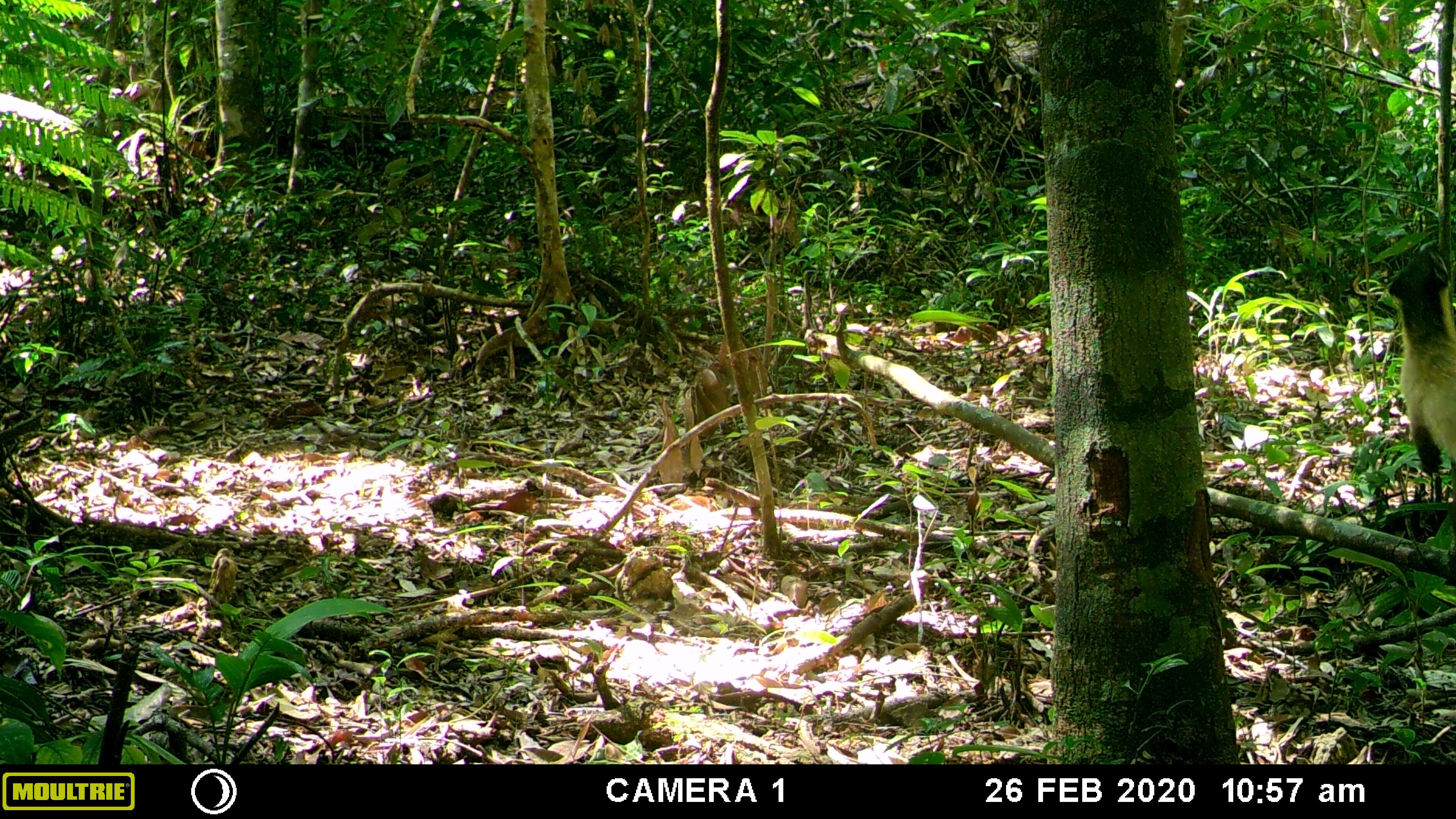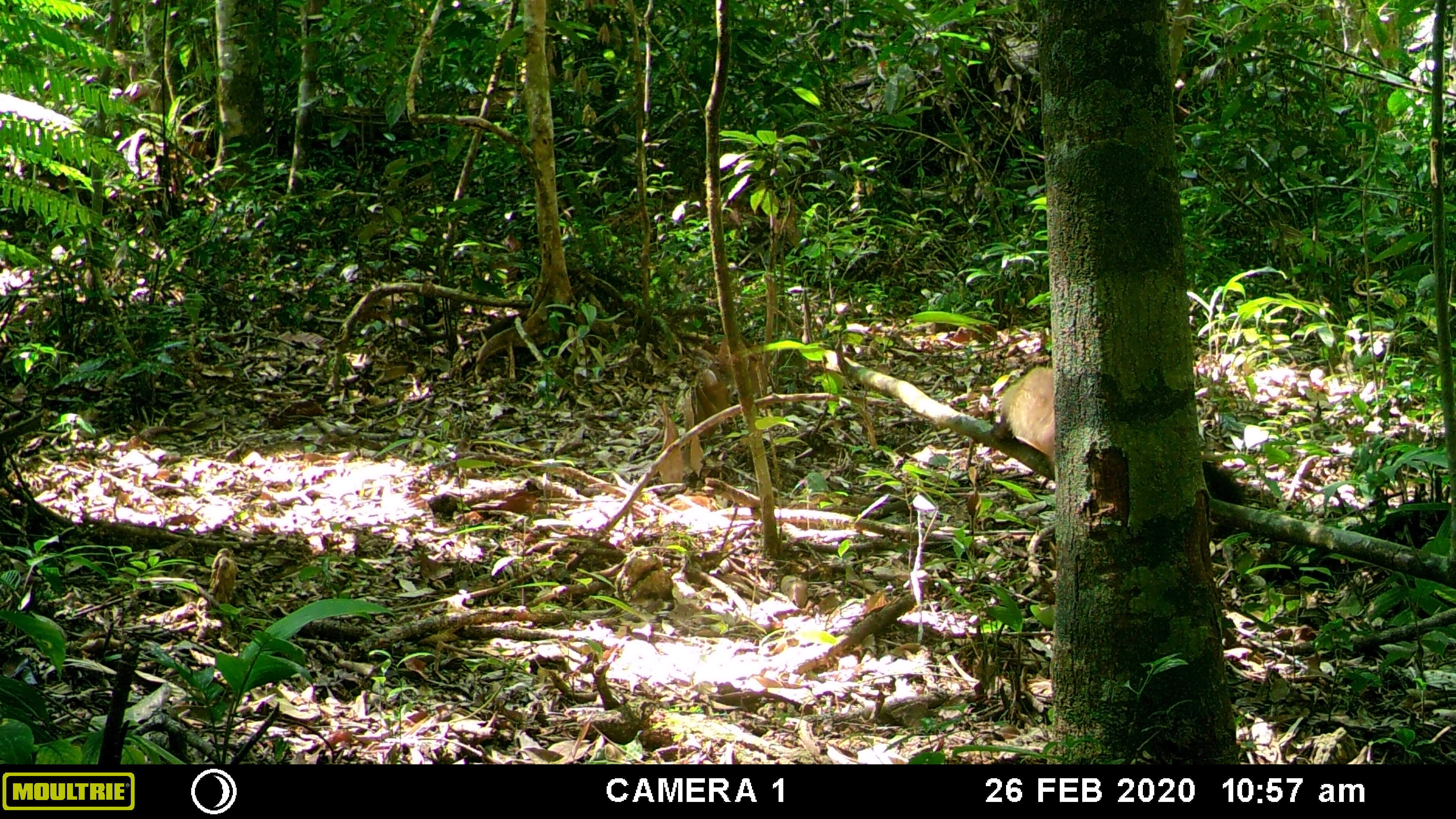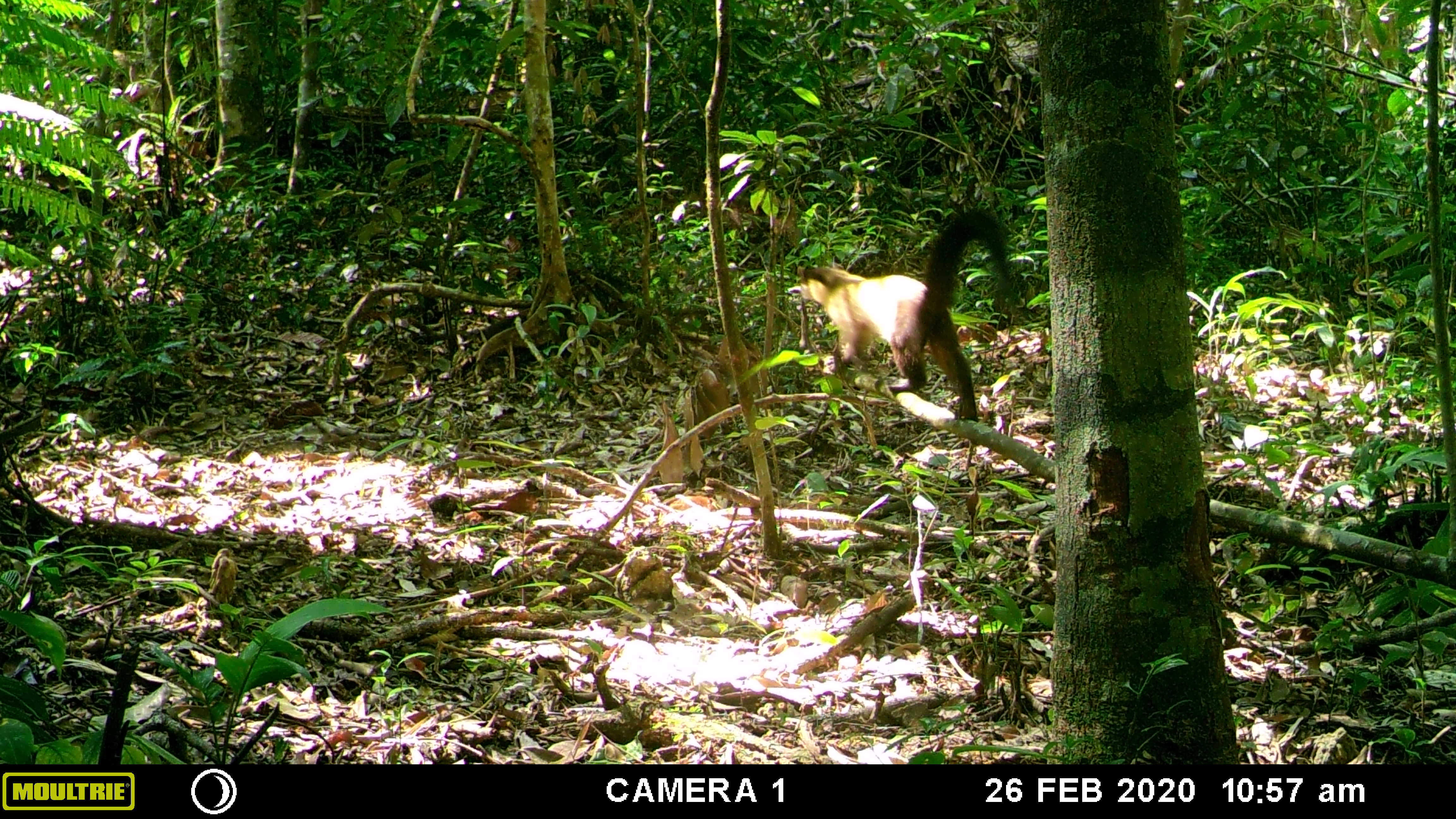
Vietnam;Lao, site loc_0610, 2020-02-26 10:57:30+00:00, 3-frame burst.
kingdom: Animalia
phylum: Chordata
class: Mammalia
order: Carnivora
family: Mustelidae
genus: Martes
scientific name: Martes flavigula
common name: yellow-throated marten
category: yellow throated marten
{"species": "yellow throated marten (yellow-throated marten) (Martes flavigula)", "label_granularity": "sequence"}